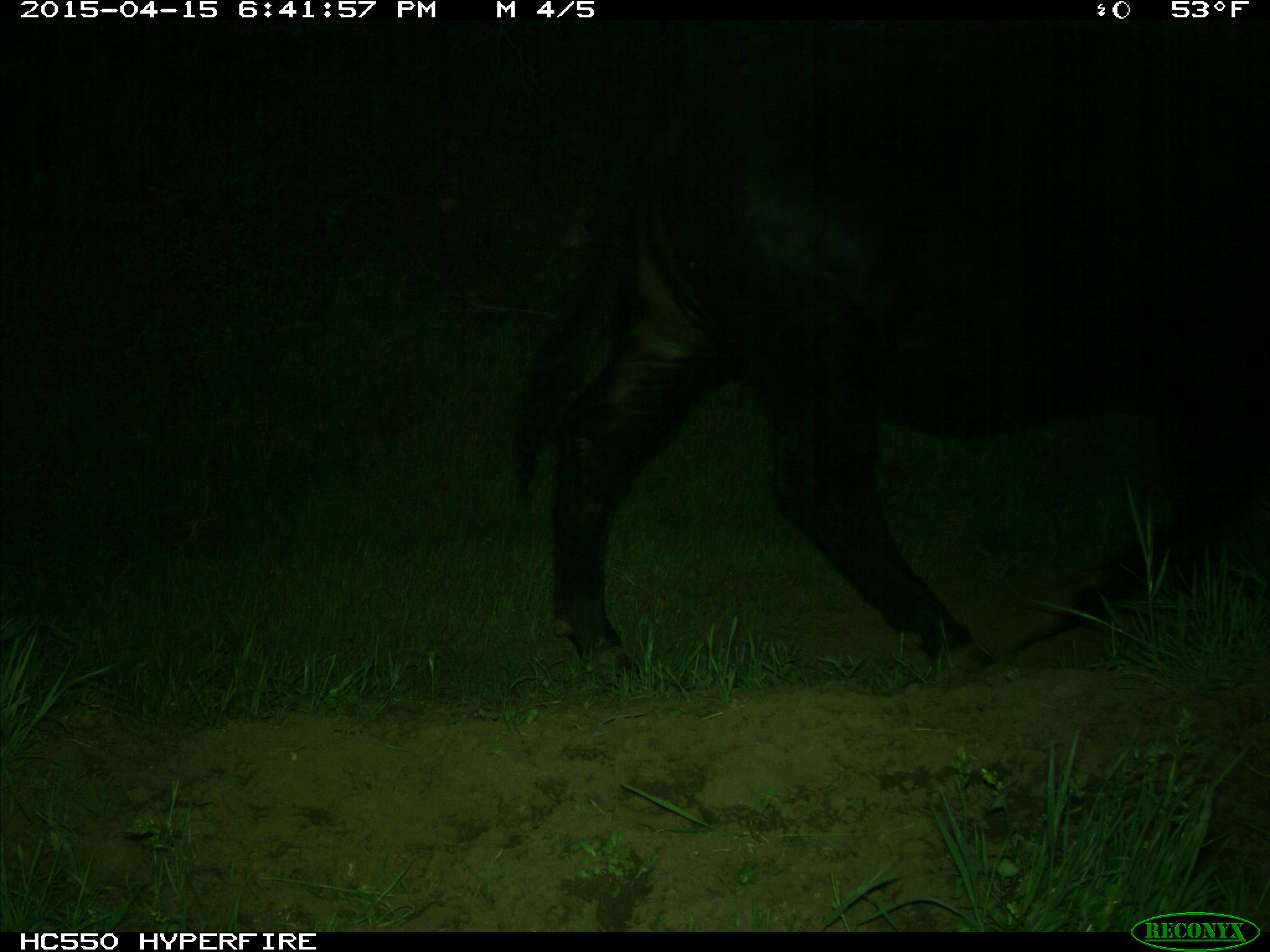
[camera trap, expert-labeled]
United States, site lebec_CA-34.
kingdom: Animalia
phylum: Chordata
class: Mammalia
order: Artiodactyla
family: Bovidae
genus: Bos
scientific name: Bos taurus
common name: domestic cow